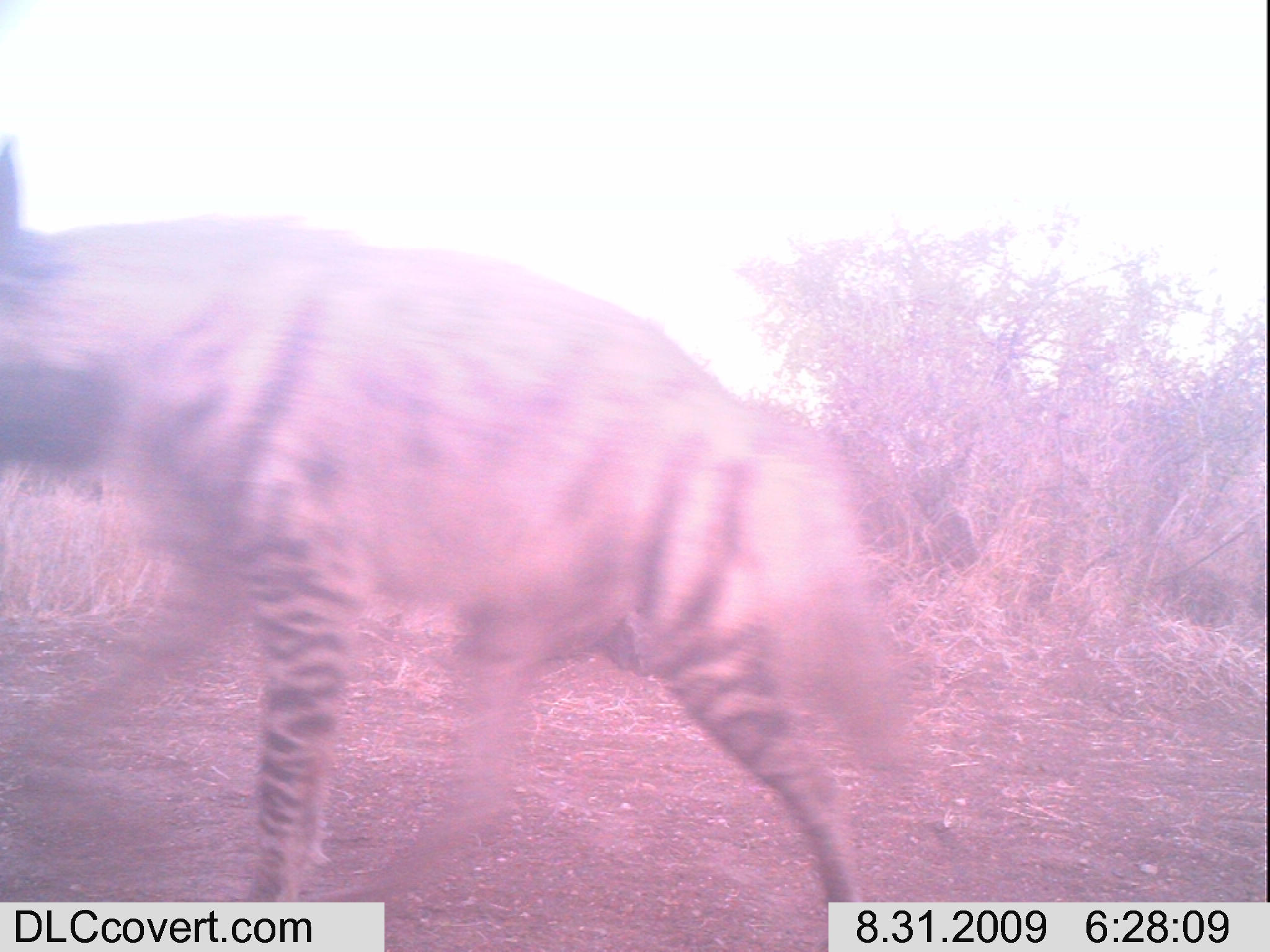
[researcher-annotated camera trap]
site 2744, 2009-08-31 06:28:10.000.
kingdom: Animalia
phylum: Chordata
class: Mammalia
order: Carnivora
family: Hyaenidae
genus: Hyaena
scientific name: Hyaena hyaena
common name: striped hyena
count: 1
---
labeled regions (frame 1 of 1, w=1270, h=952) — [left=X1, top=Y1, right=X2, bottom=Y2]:
hyaena hyaena: [left=0, top=128, right=917, bottom=948]